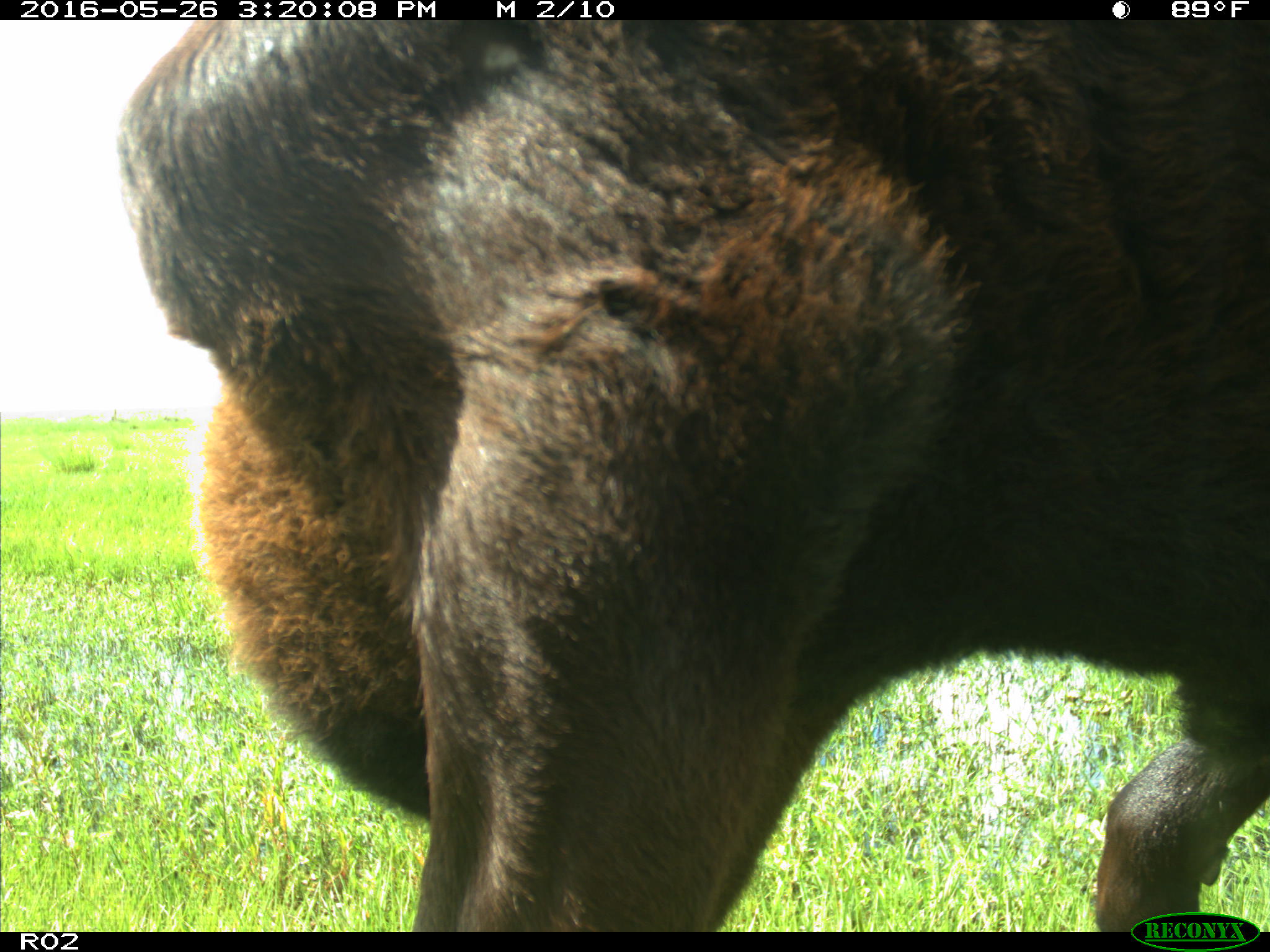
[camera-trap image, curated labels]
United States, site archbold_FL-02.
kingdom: Animalia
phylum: Chordata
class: Mammalia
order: Artiodactyla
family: Bovidae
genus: Bos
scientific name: Bos taurus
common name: domestic cow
Bos taurus (domestic cow).